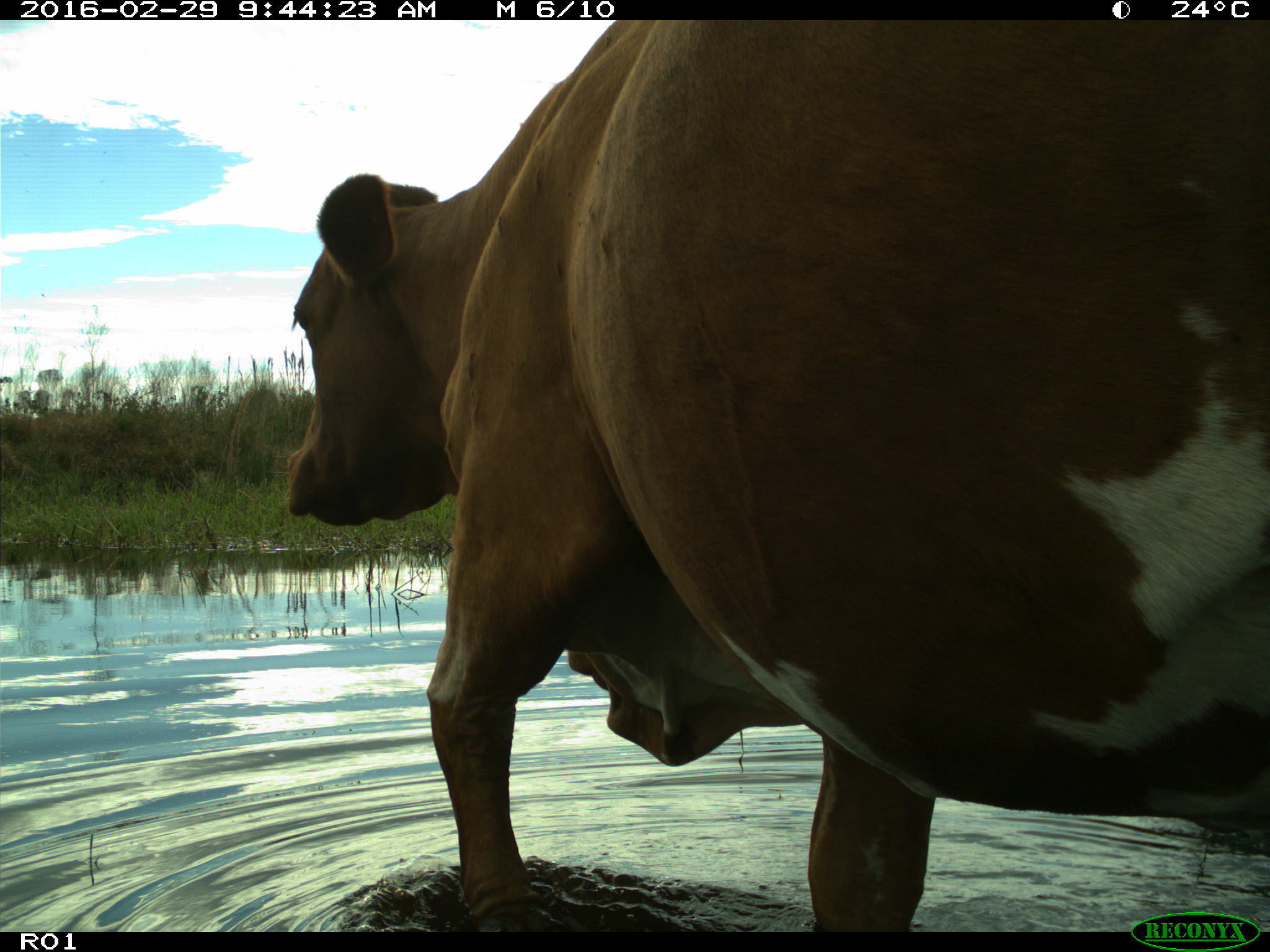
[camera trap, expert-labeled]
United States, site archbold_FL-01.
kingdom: Animalia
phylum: Chordata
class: Mammalia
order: Artiodactyla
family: Bovidae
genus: Bos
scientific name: Bos taurus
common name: domestic cow